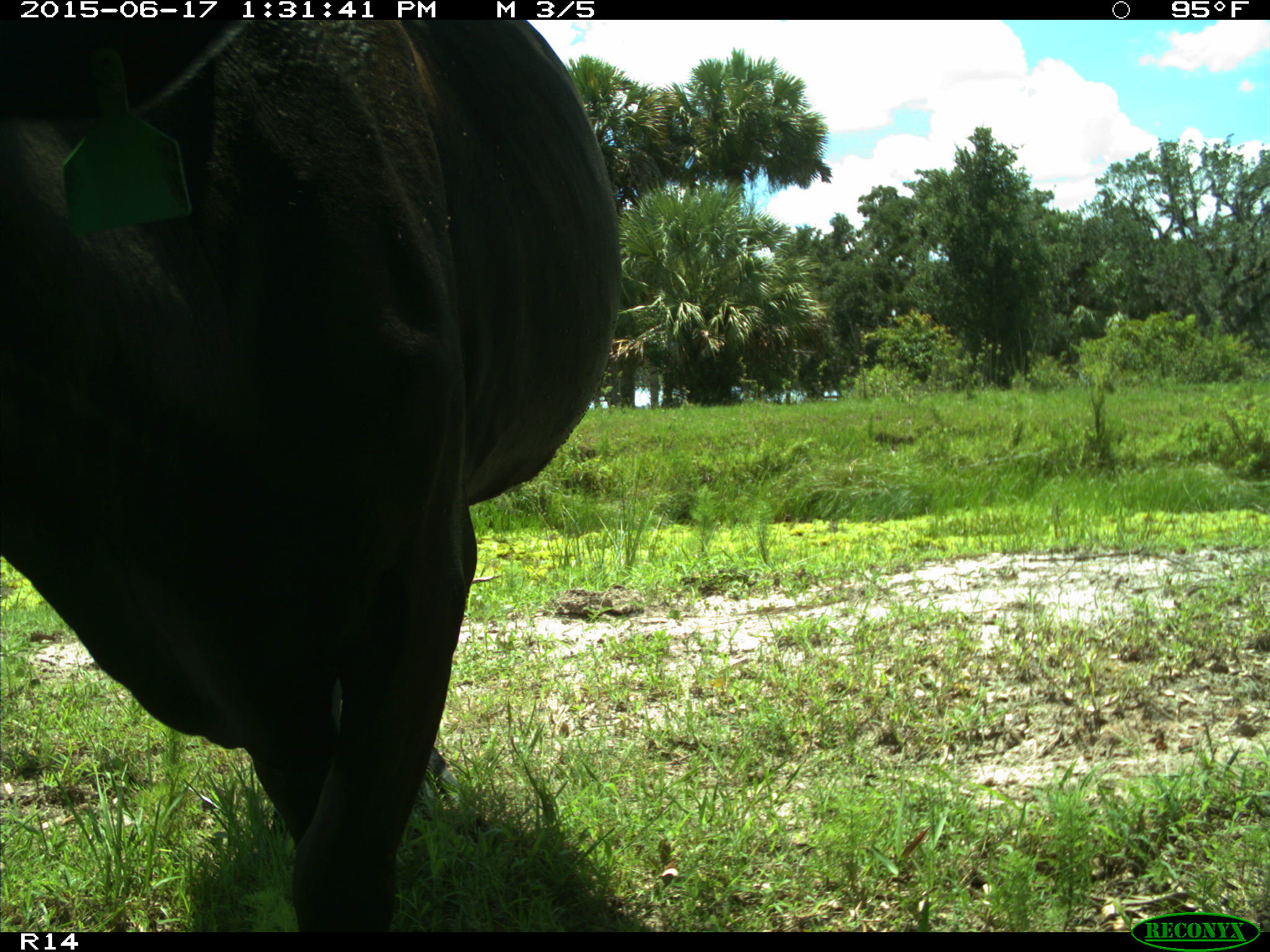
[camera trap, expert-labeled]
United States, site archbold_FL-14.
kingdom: Animalia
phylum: Chordata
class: Mammalia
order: Artiodactyla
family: Bovidae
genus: Bos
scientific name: Bos taurus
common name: domestic cow